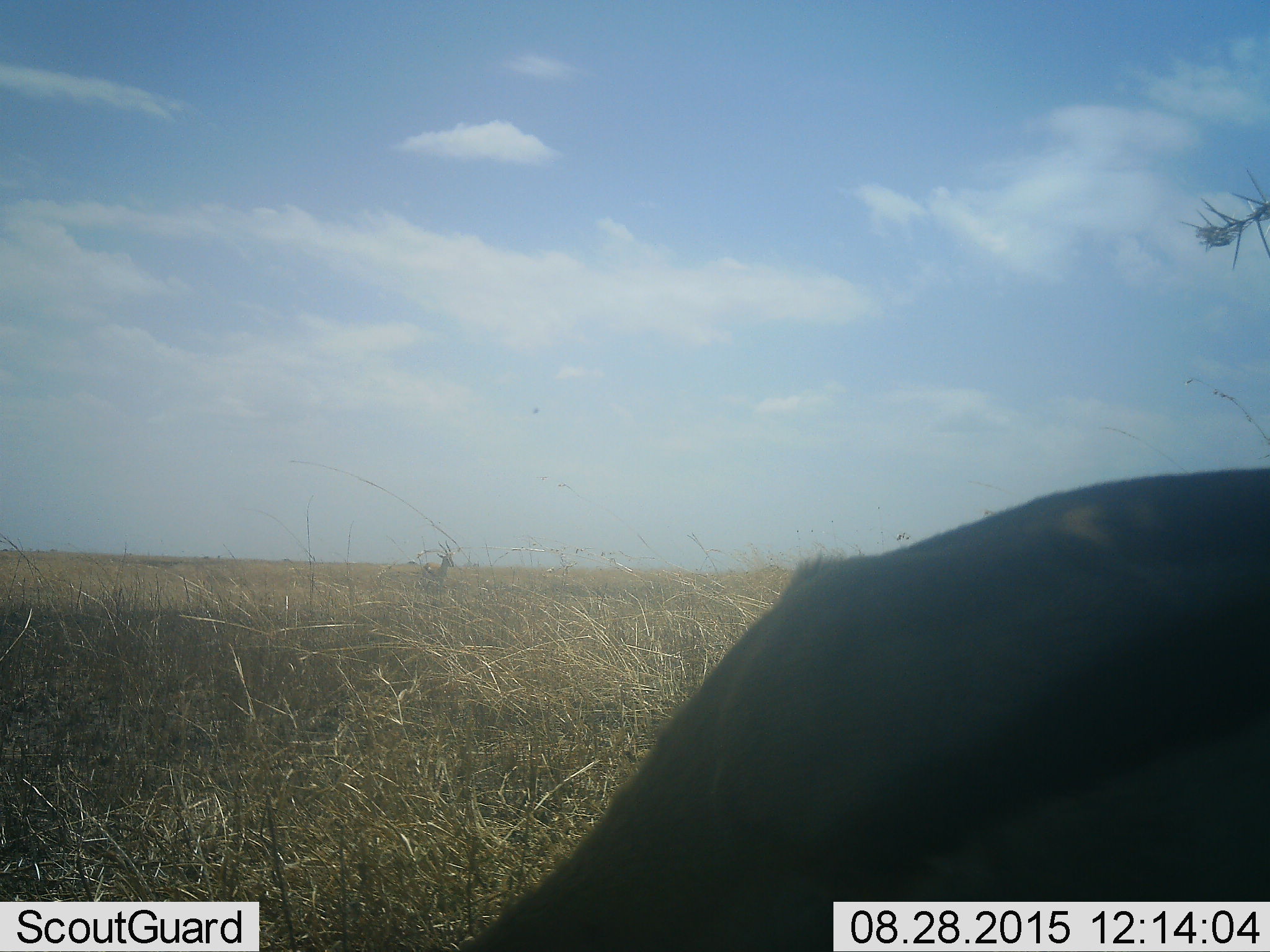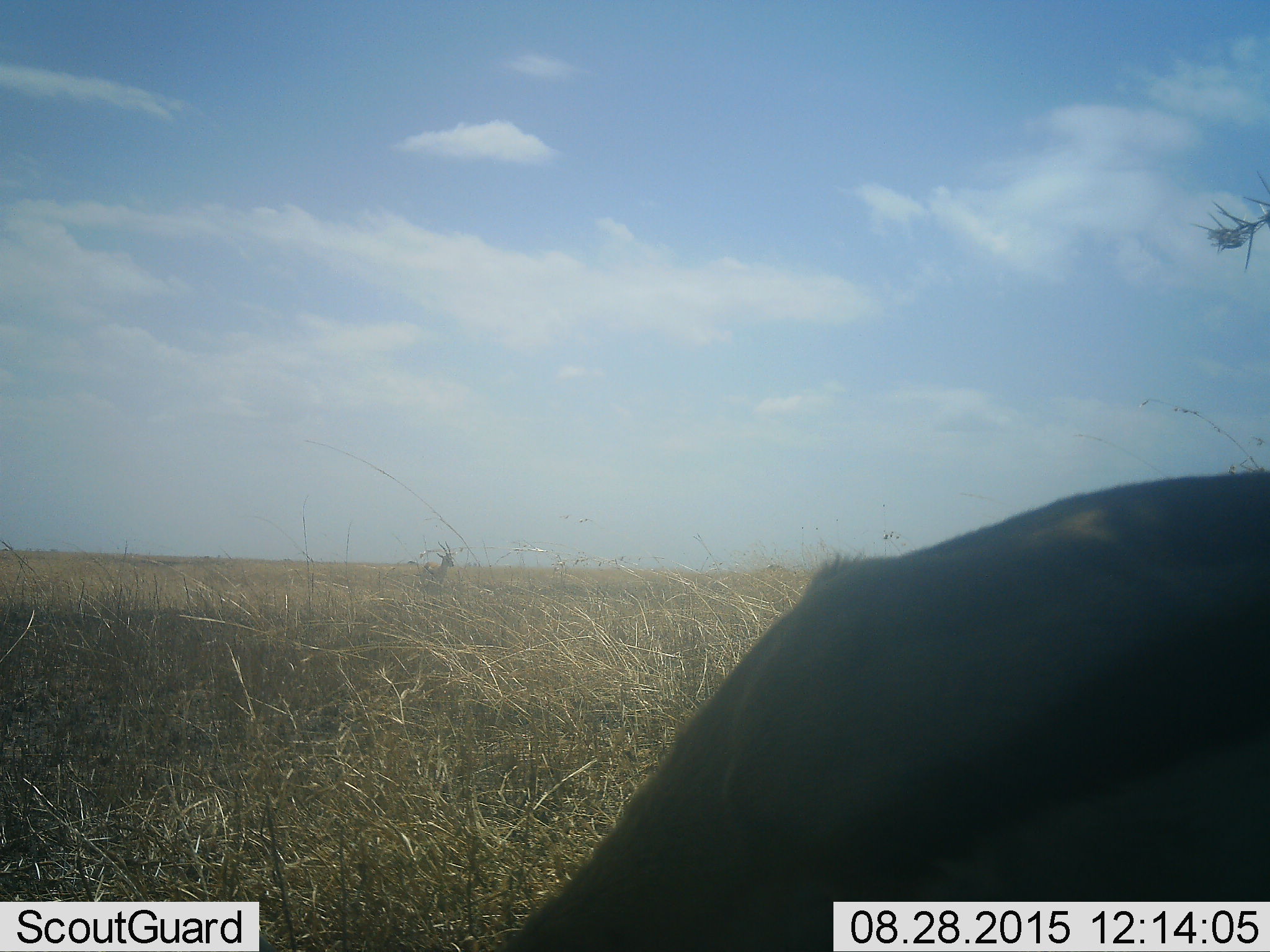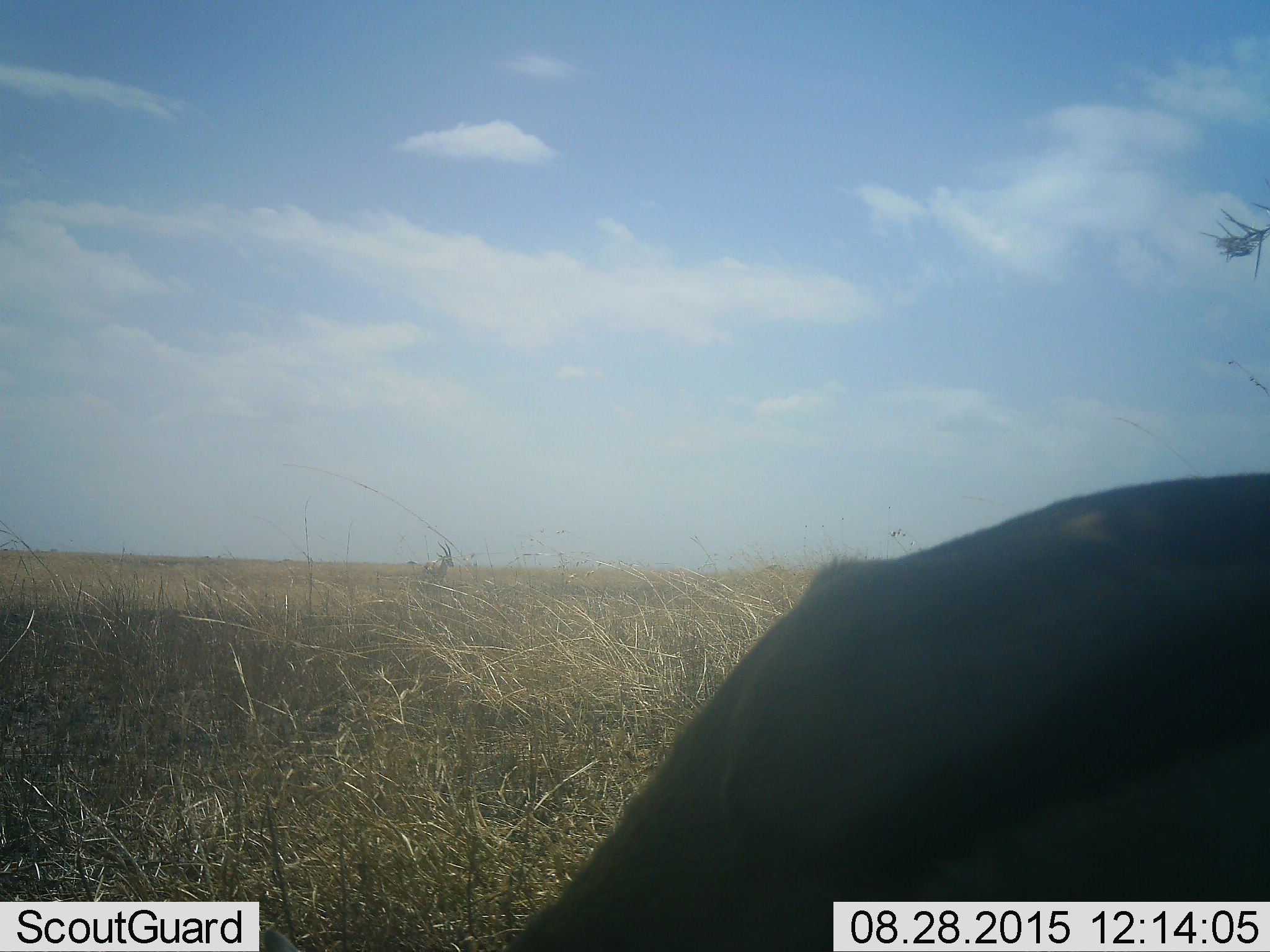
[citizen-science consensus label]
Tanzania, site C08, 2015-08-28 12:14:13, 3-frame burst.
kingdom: Animalia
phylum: Chordata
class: Mammalia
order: Artiodactyla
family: Bovidae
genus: Eudorcas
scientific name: Eudorcas thomsonii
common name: thomson's gazelle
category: gazellethomsons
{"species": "gazellethomsons (thomson's gazelle) (Eudorcas thomsonii)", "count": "2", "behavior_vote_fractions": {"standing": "100%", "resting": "14%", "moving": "0%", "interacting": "0%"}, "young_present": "0%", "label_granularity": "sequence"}